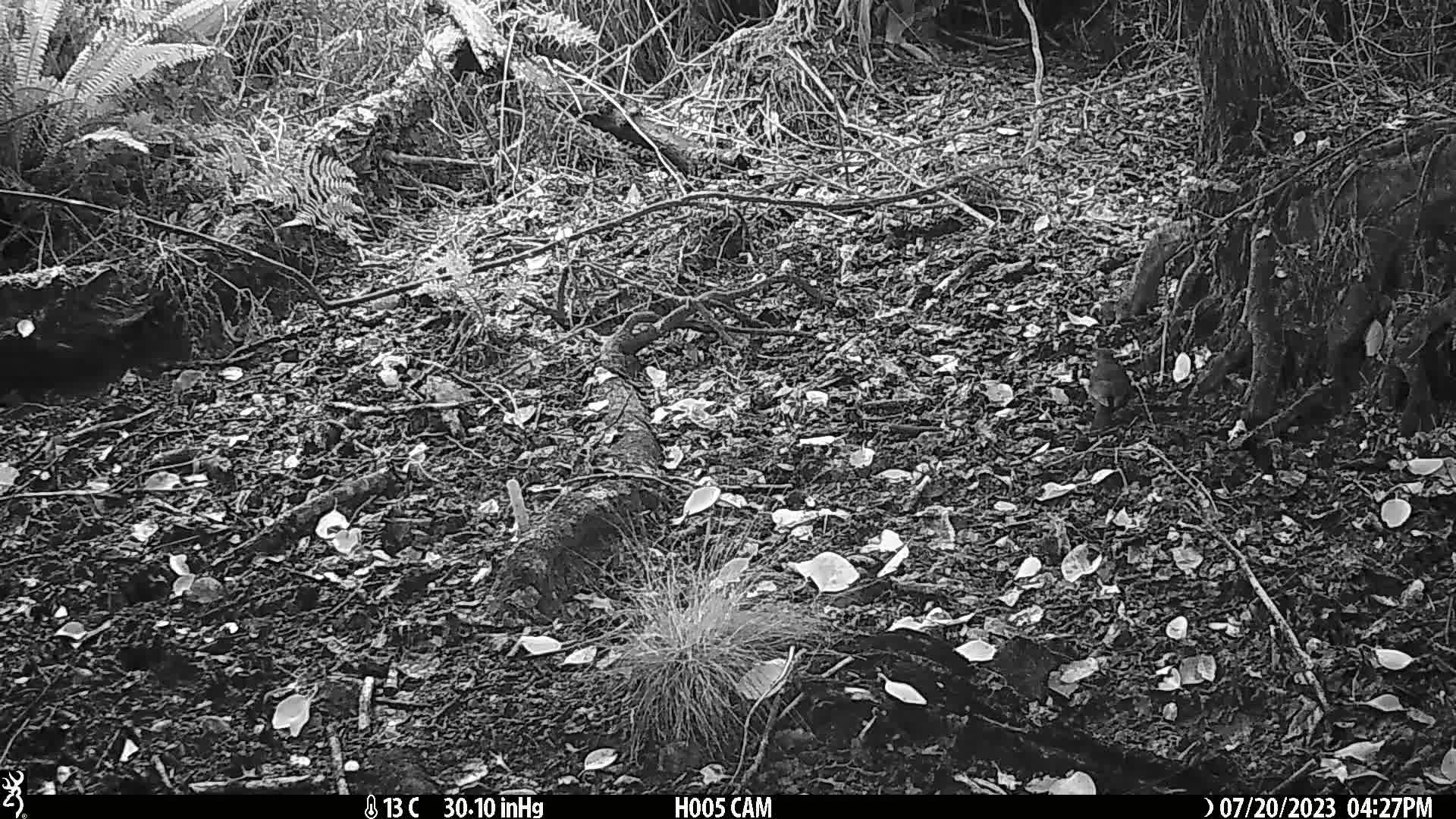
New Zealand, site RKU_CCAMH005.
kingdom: Animalia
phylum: Chordata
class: Aves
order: Passeriformes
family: Turdidae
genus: Turdus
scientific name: Turdus merula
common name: eurasian blackbird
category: blackbird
Blackbird (eurasian blackbird) (Turdus merula).